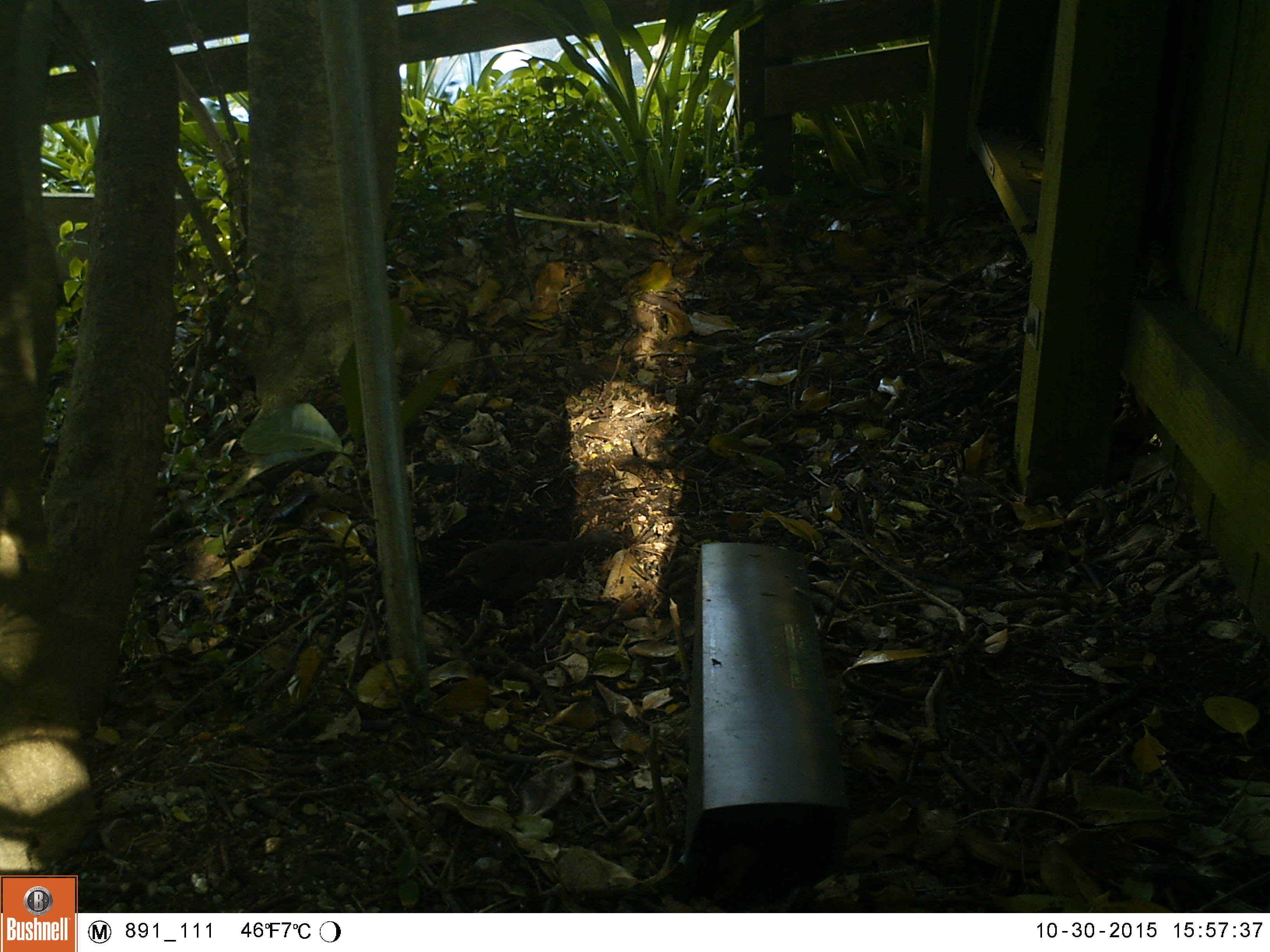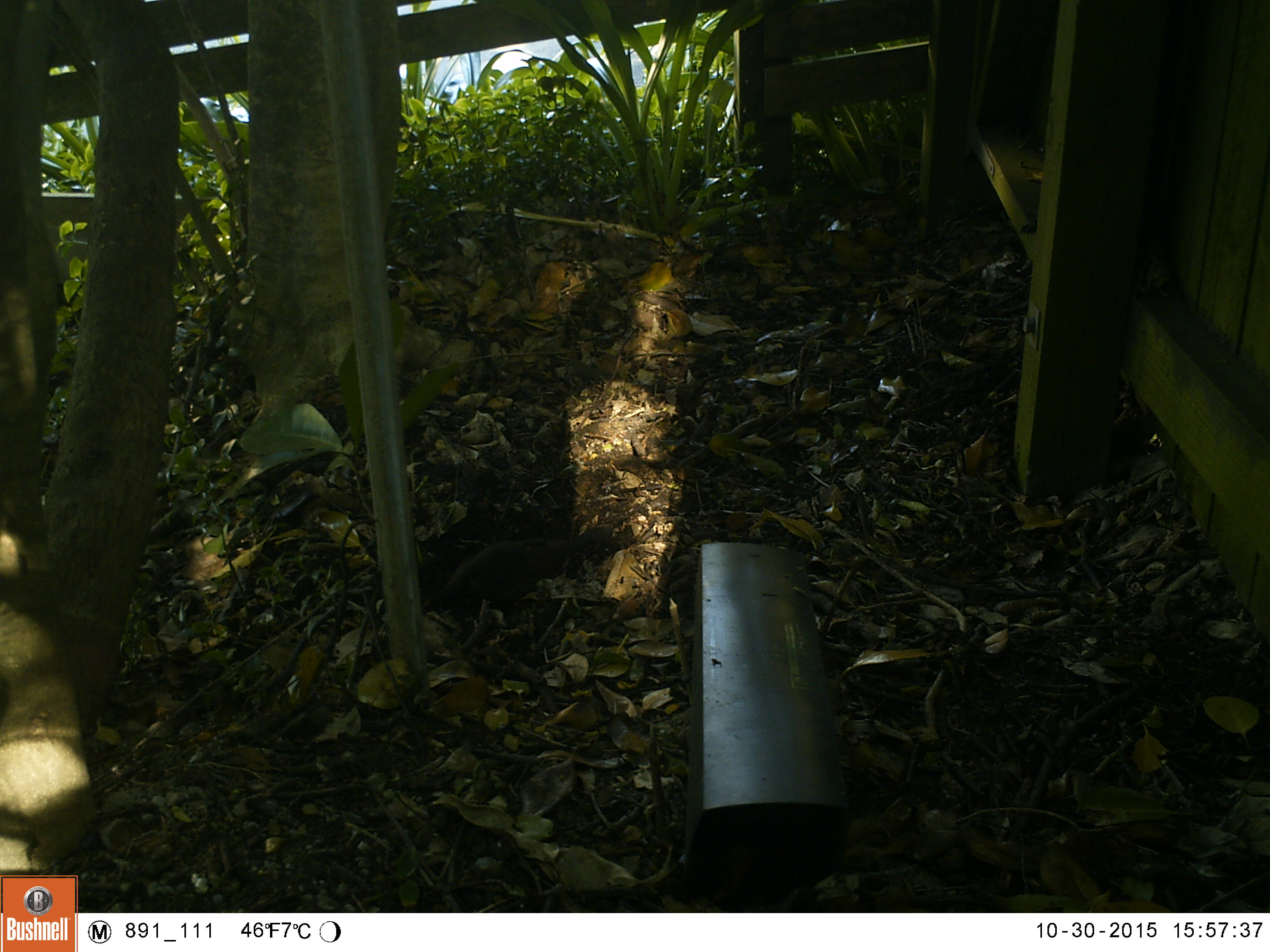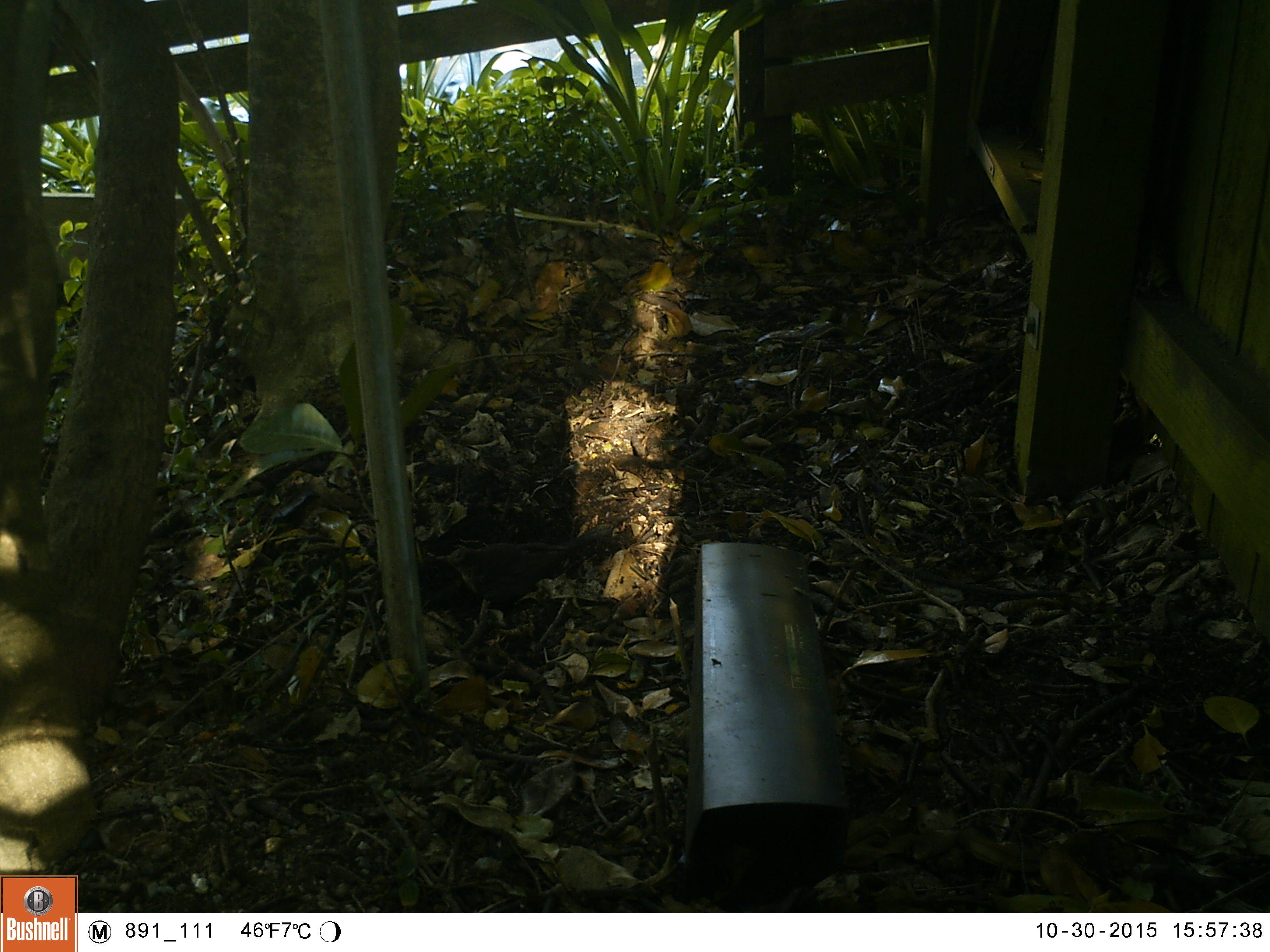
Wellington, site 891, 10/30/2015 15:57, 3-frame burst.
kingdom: Animalia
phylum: Chordata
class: Aves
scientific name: Aves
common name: bird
Bird (Aves).